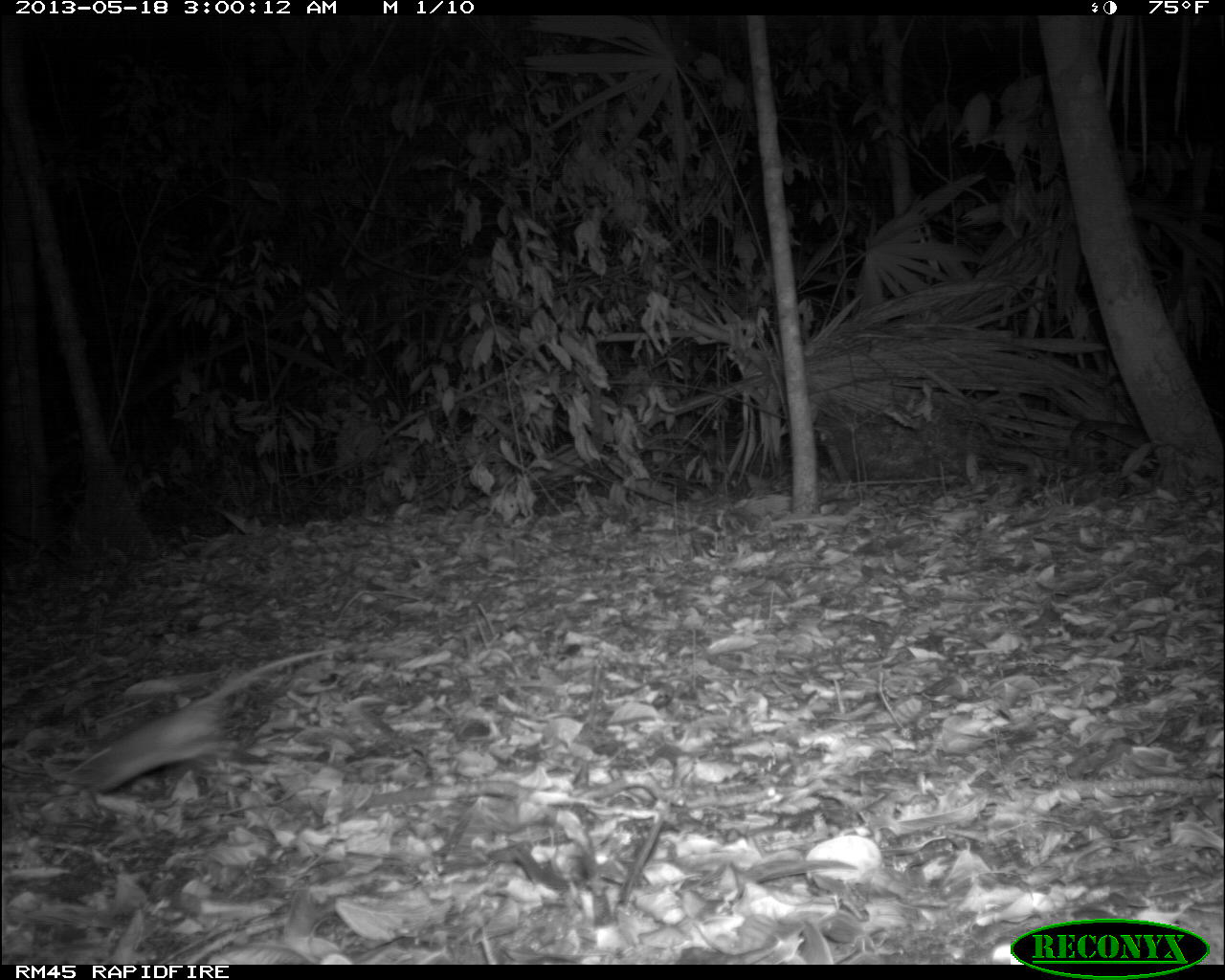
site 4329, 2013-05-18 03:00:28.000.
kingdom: Animalia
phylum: Chordata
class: Mammalia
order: Rodentia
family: Muridae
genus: Rattus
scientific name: Rattus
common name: rodent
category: unknown rat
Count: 1.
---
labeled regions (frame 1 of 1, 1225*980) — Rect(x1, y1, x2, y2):
unknown rat: Rect(77, 643, 347, 791)